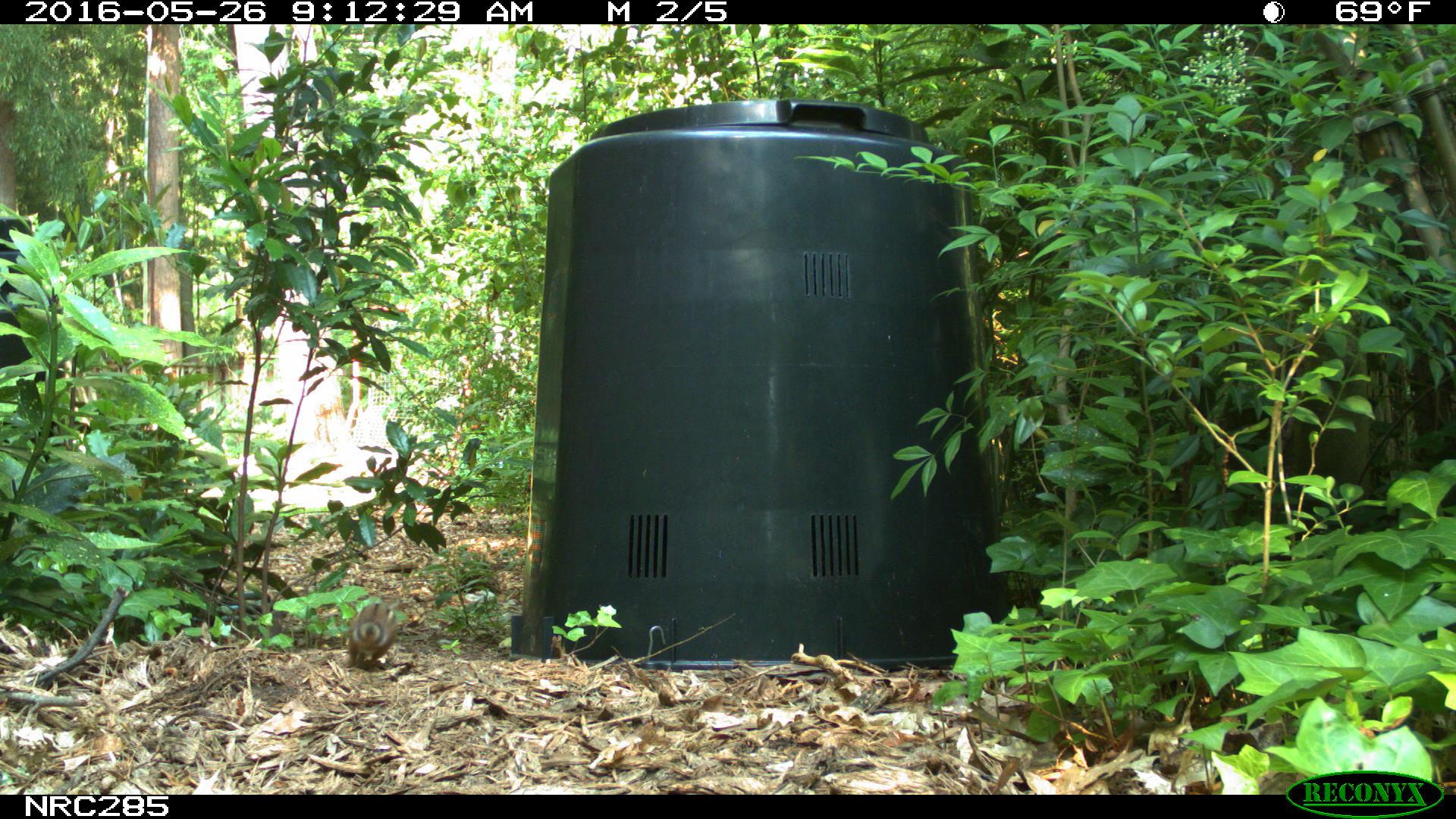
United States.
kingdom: Animalia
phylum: Chordata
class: Mammalia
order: Rodentia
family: Sciuridae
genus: Tamias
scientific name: Tamias striatus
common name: eastern chipmunk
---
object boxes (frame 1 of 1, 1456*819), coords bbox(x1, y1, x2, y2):
Eastern Chipmunk: bbox(340, 591, 410, 668)